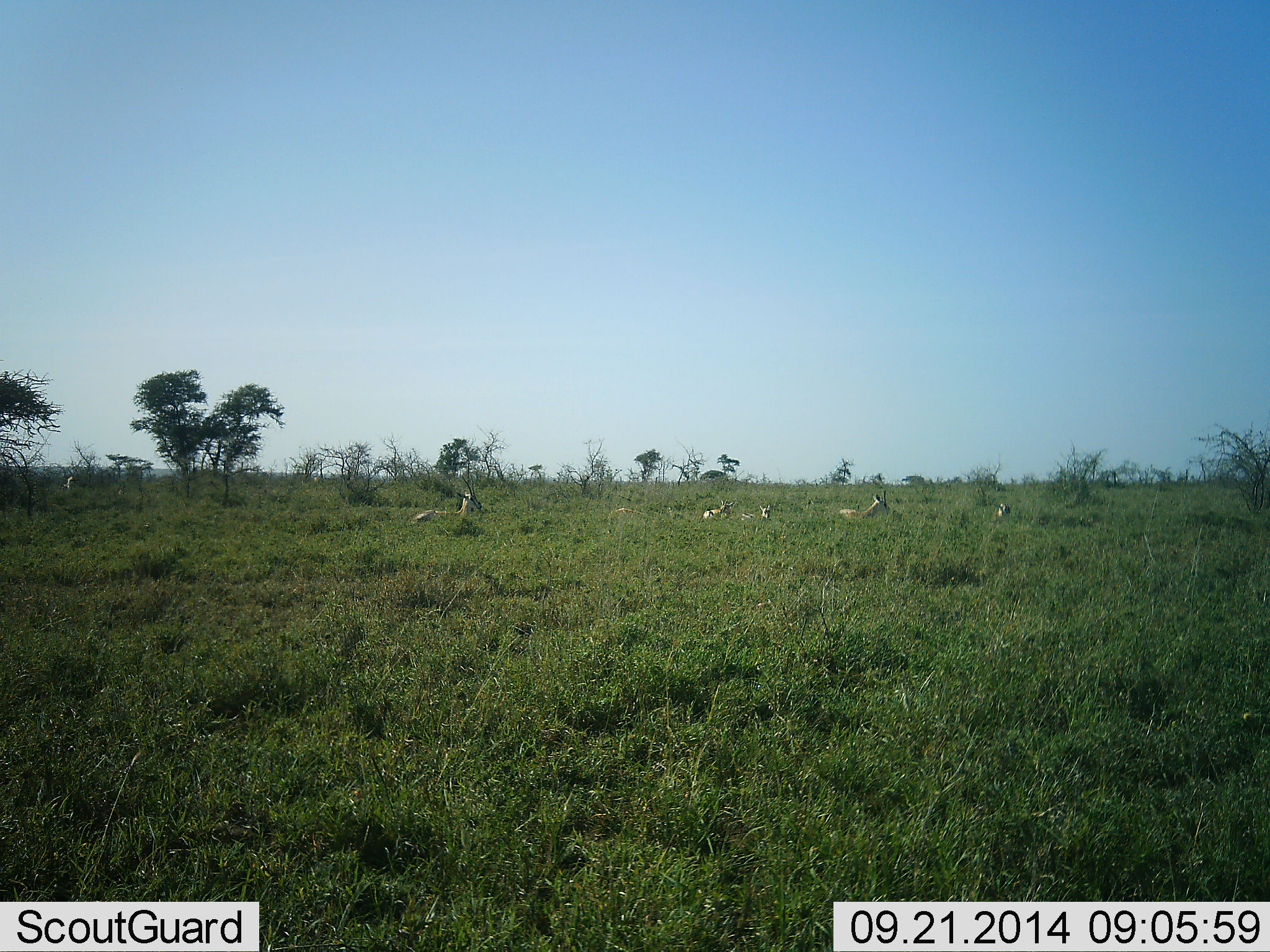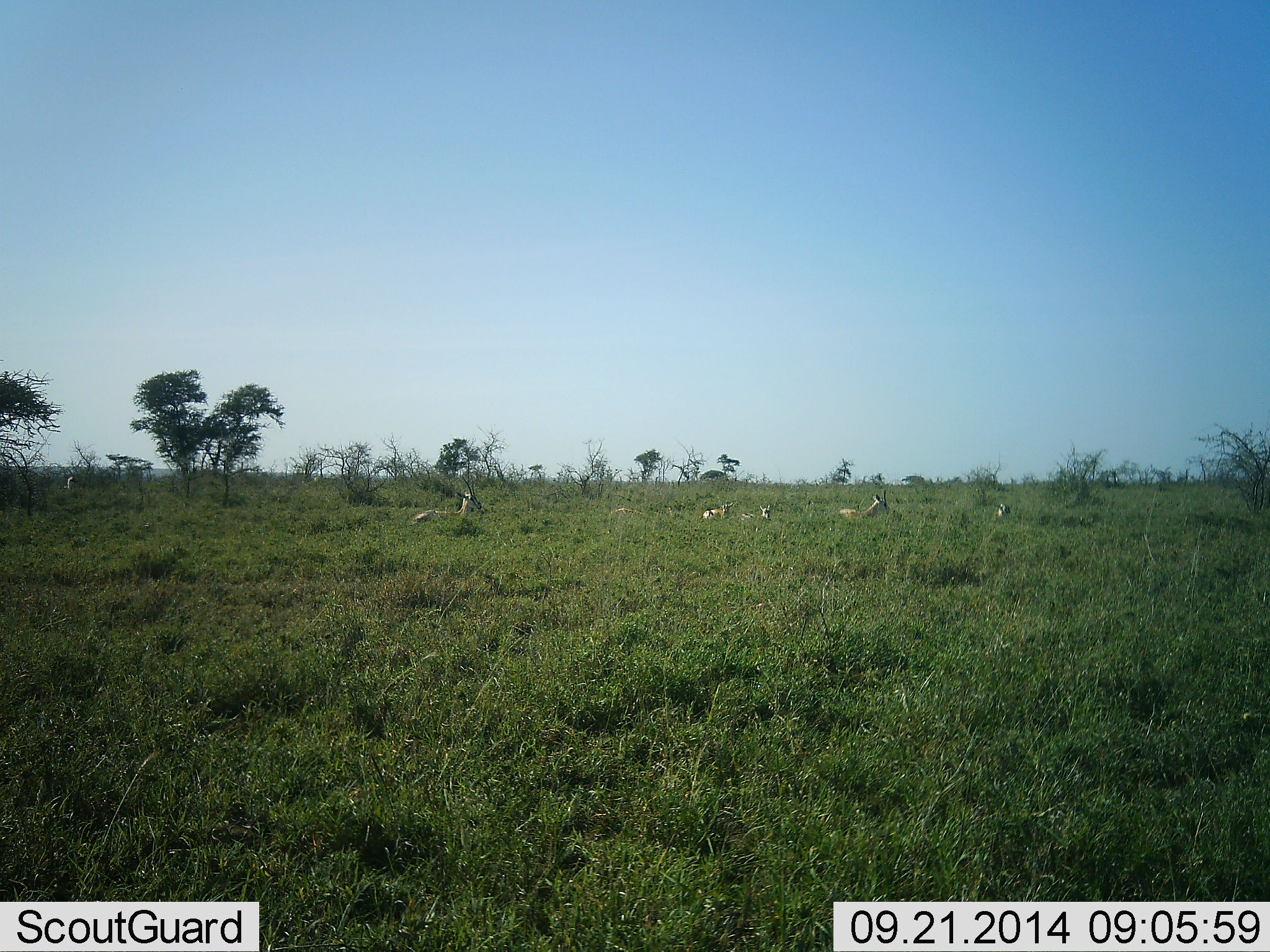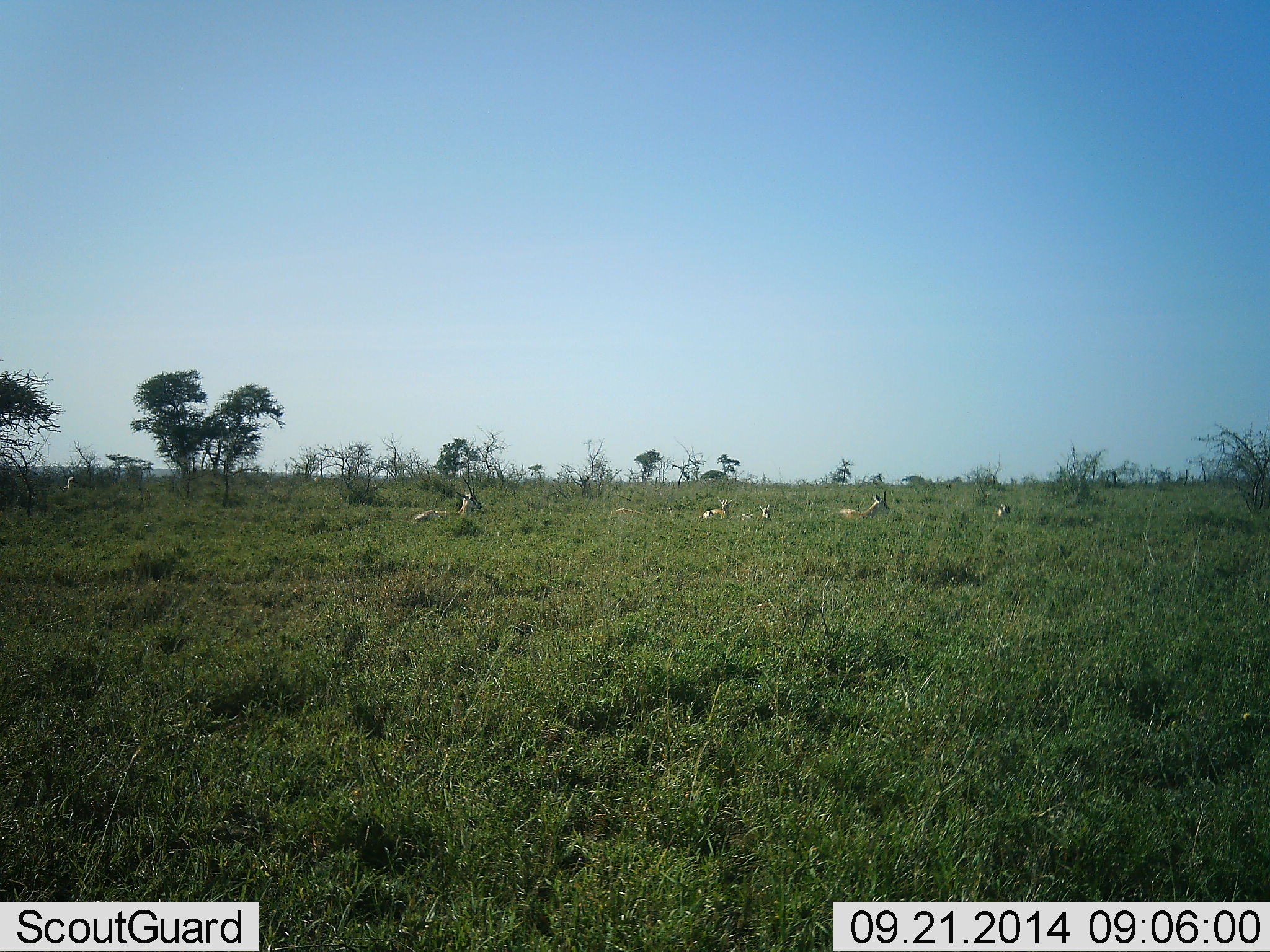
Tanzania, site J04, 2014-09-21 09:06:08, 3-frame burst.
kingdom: Animalia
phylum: Chordata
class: Mammalia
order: Artiodactyla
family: Bovidae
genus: Nanger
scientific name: Nanger granti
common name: grant's gazelle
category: gazellegrants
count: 6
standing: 18%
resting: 82%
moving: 0%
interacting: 0%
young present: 0%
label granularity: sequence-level